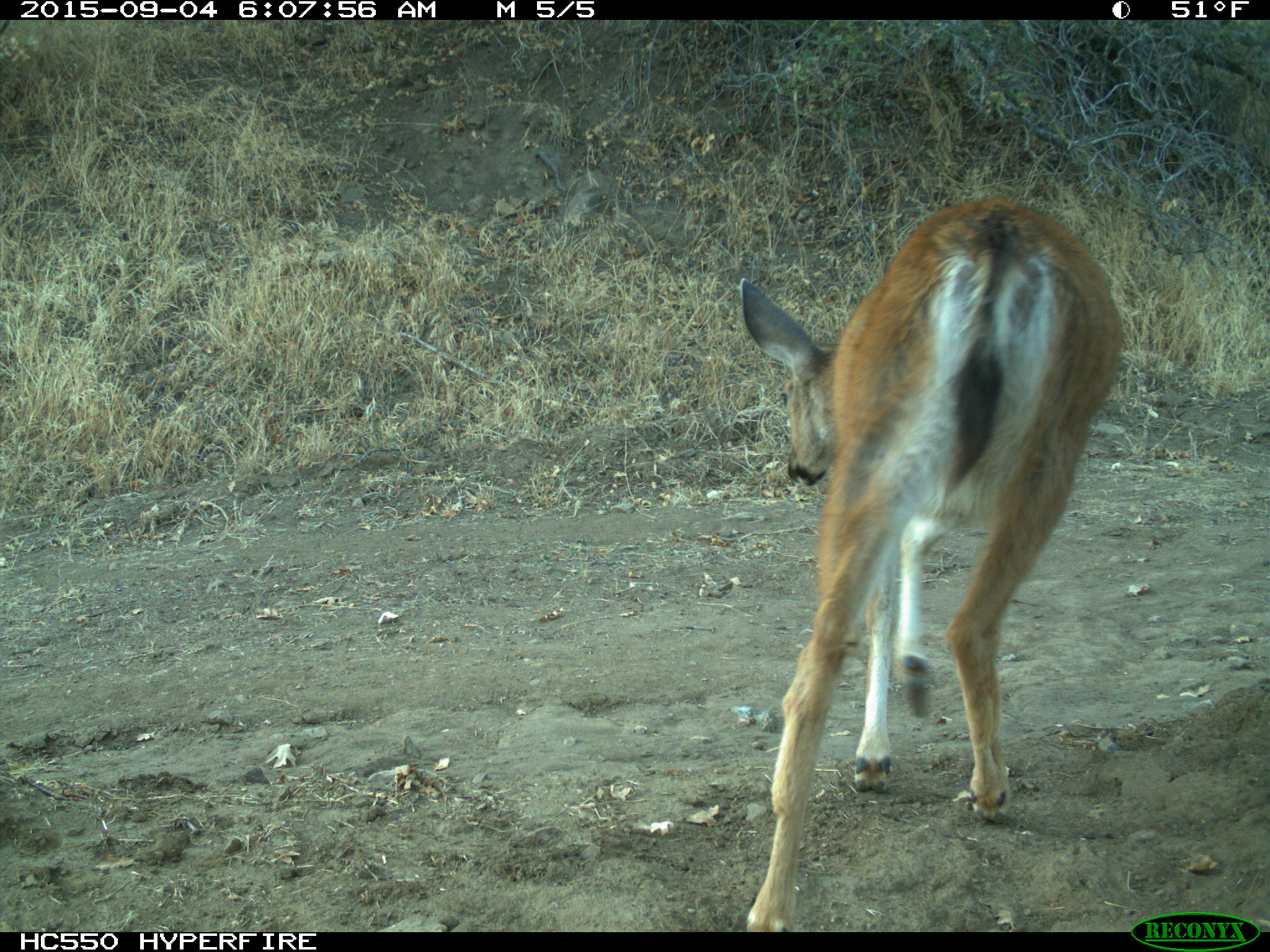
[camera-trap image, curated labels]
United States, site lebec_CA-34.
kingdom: Animalia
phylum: Chordata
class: Mammalia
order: Artiodactyla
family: Cervidae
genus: Odocoileus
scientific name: Odocoileus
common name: deer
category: unidentified deer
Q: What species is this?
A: Unidentified deer (deer) (Odocoileus).